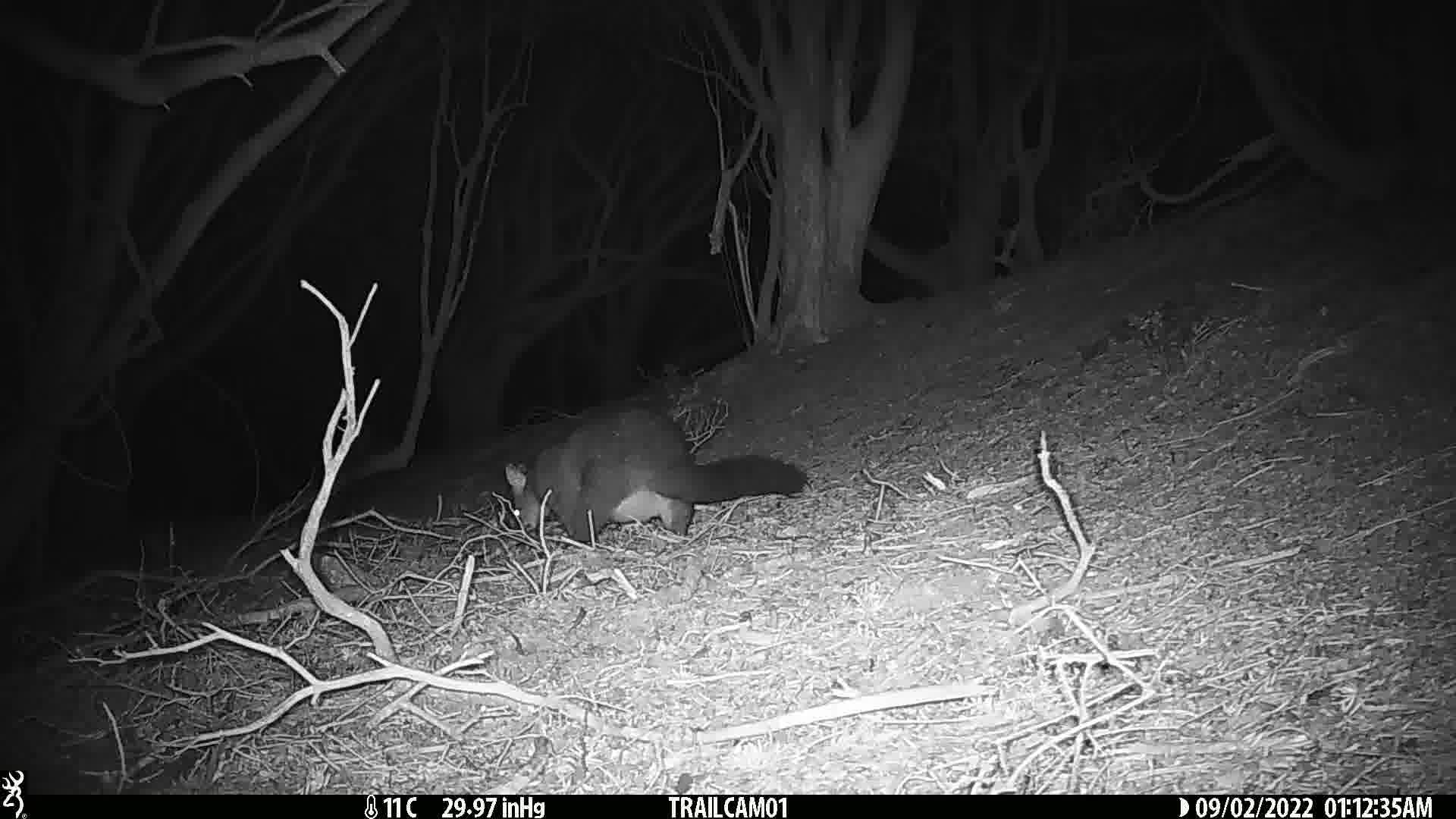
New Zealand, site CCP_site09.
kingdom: Animalia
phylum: Chordata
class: Mammalia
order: Diprotodontia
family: Phalangeridae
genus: Trichosurus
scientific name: Trichosurus vulpecula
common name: common brushtail possum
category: possum